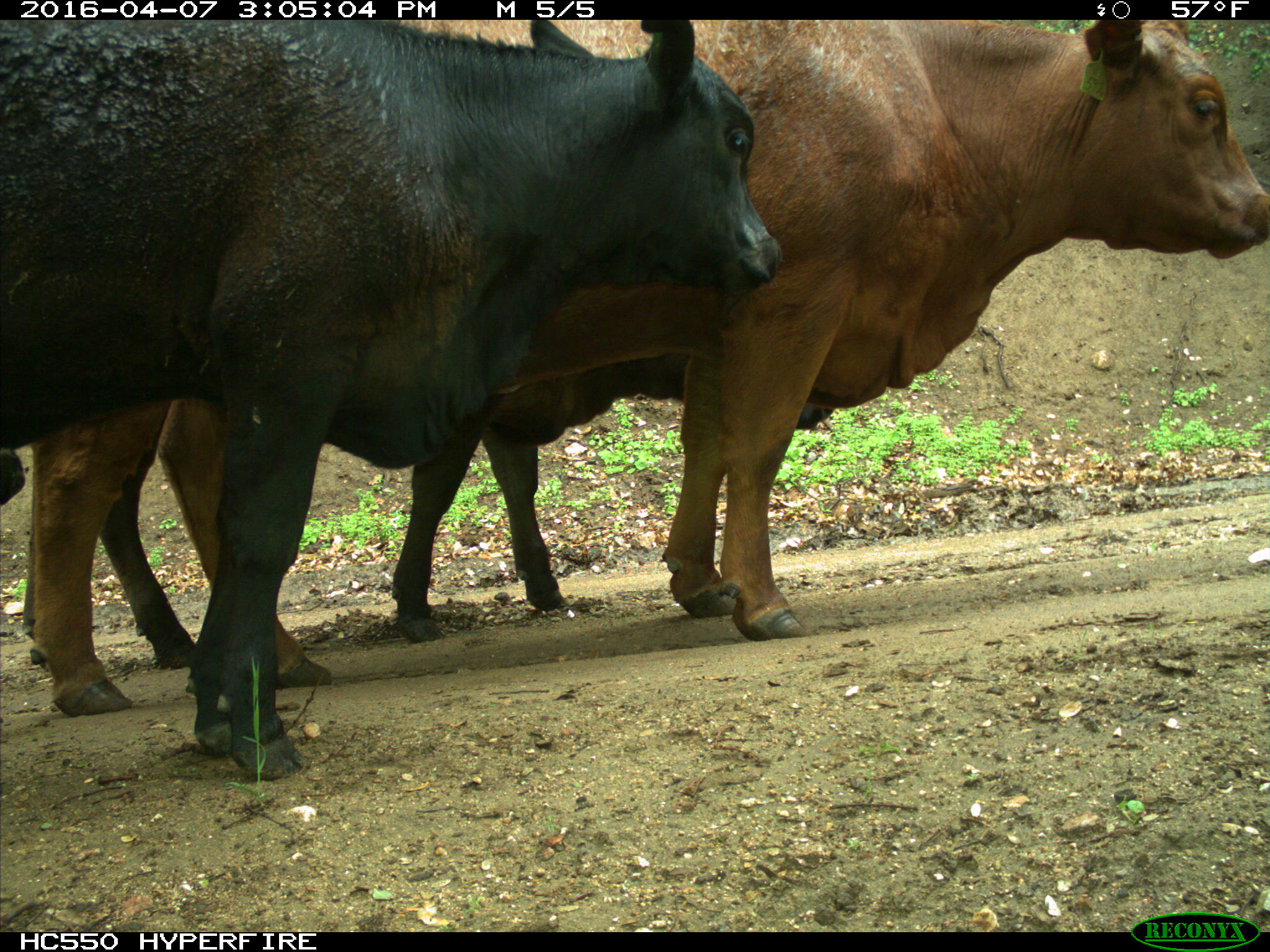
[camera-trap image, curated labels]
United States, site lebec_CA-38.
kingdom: Animalia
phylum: Chordata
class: Mammalia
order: Artiodactyla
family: Bovidae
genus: Bos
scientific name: Bos taurus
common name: domestic cow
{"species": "Bos taurus (domestic cow)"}